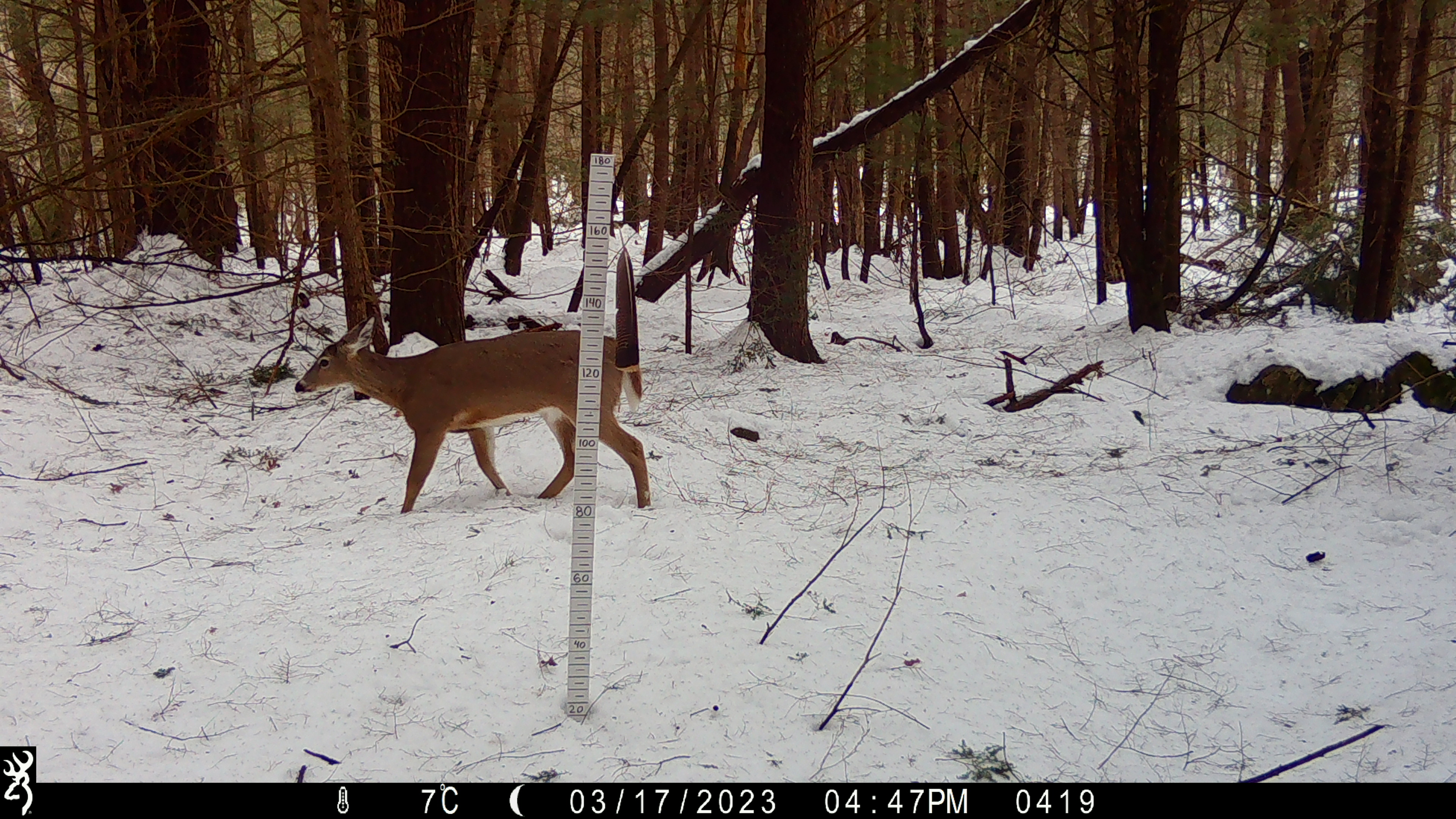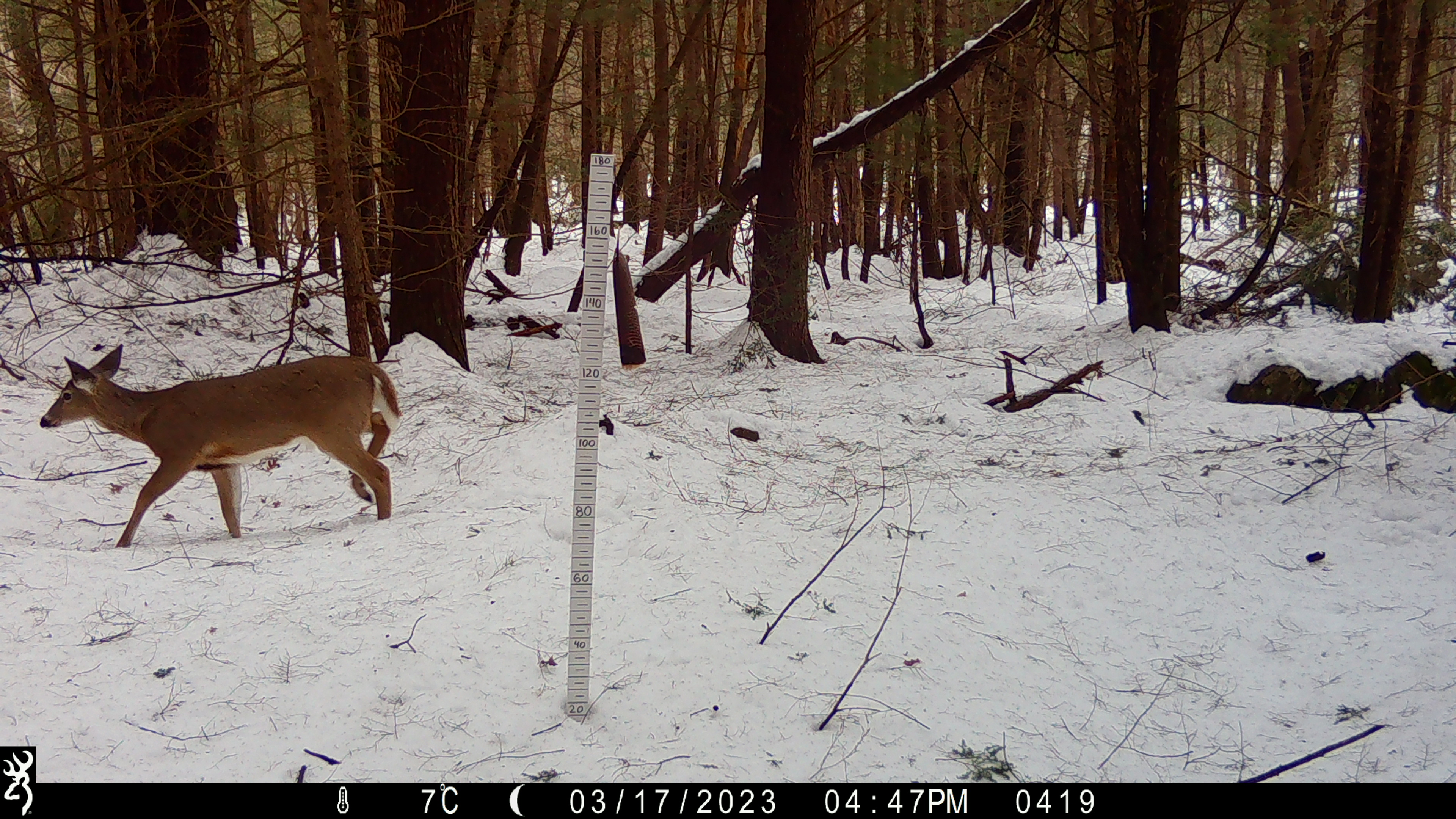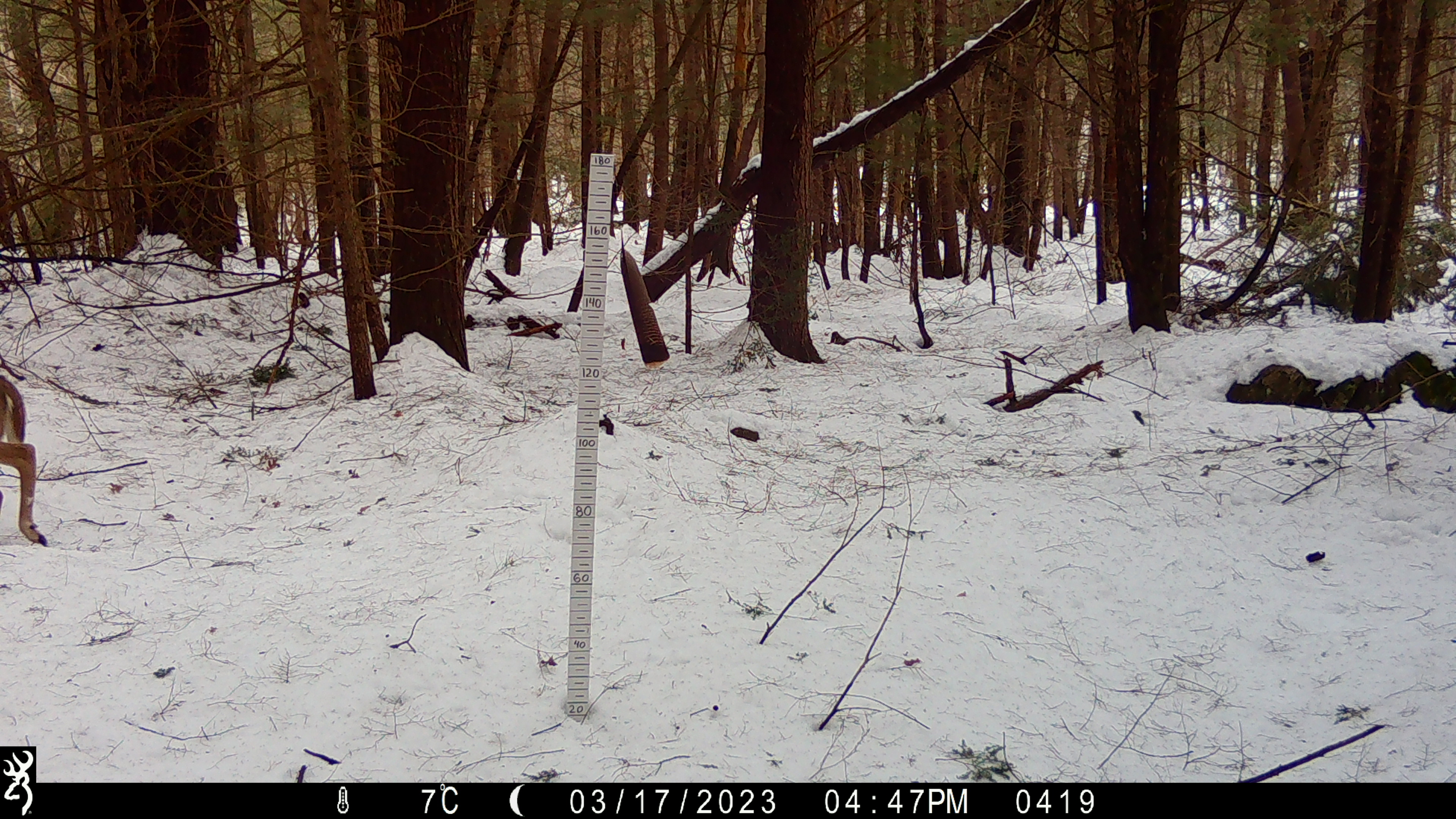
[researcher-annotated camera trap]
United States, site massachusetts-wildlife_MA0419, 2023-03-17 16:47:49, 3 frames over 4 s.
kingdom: Animalia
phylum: Chordata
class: Mammalia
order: Artiodactyla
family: Cervidae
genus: Odocoileus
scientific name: Odocoileus virginianus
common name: white-tailed deer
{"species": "white-tailed deer (Odocoileus virginianus)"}